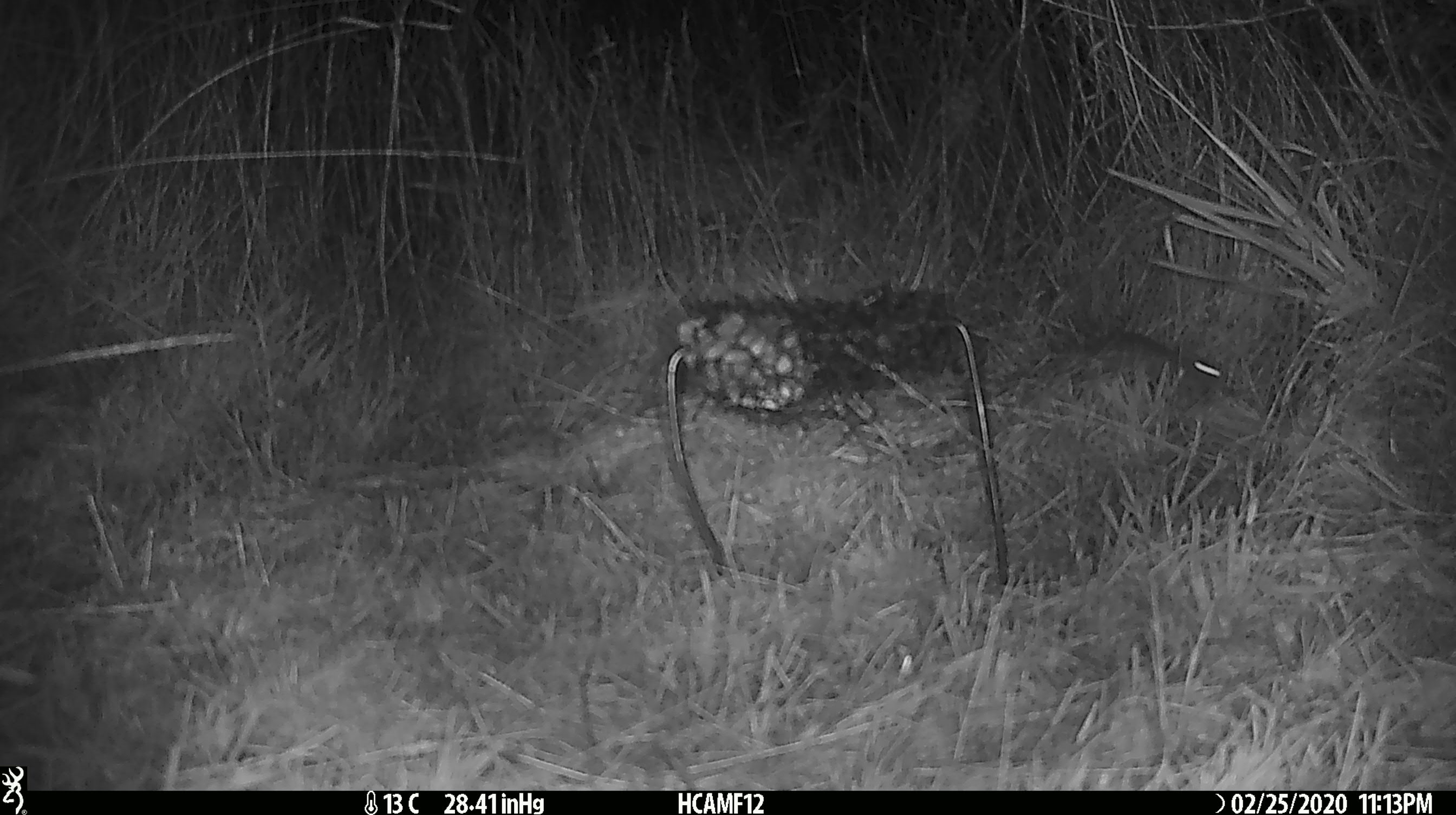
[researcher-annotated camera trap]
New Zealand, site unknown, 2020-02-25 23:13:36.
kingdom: Animalia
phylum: Chordata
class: Mammalia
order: Rodentia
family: Muridae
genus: Mus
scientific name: Mus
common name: mouse